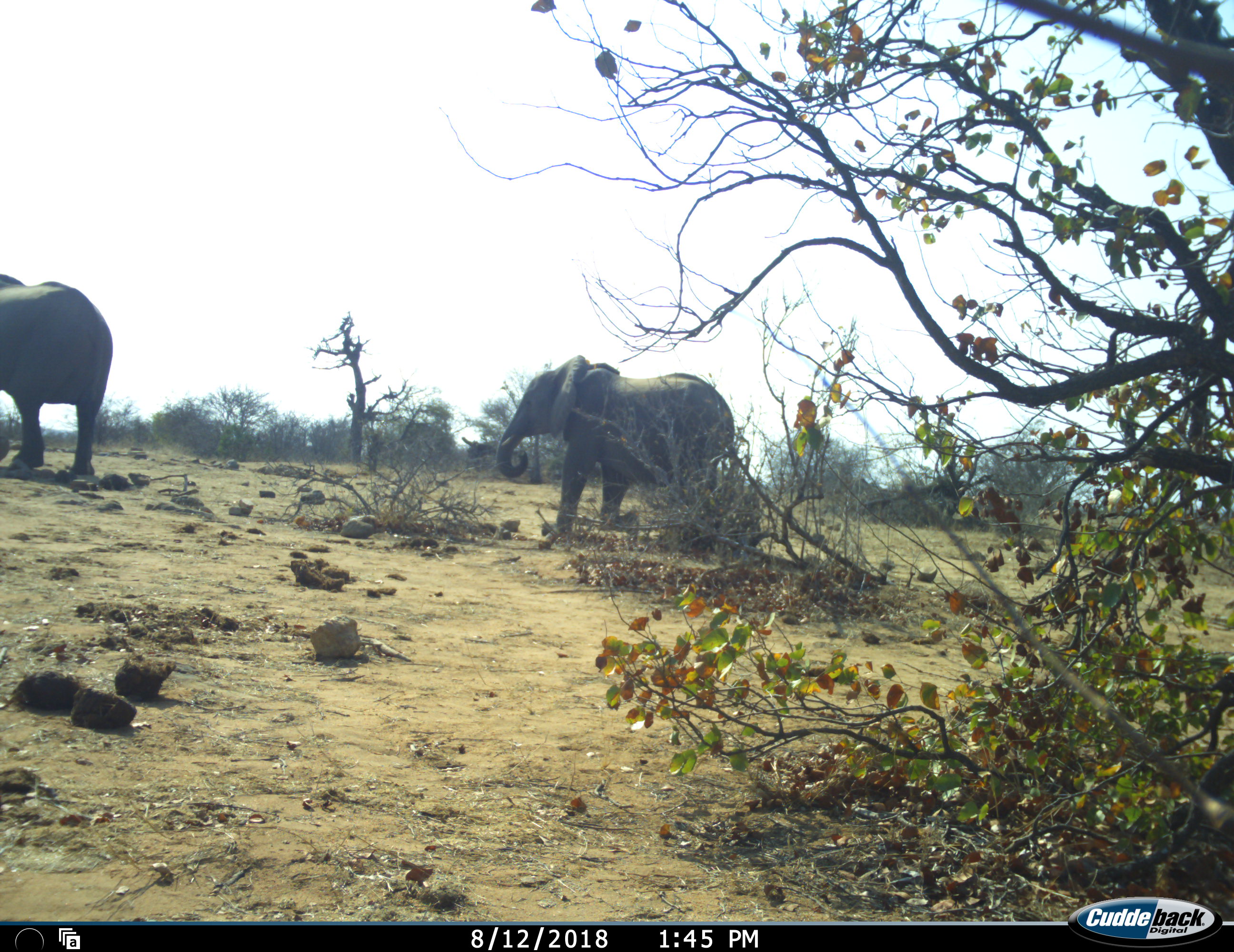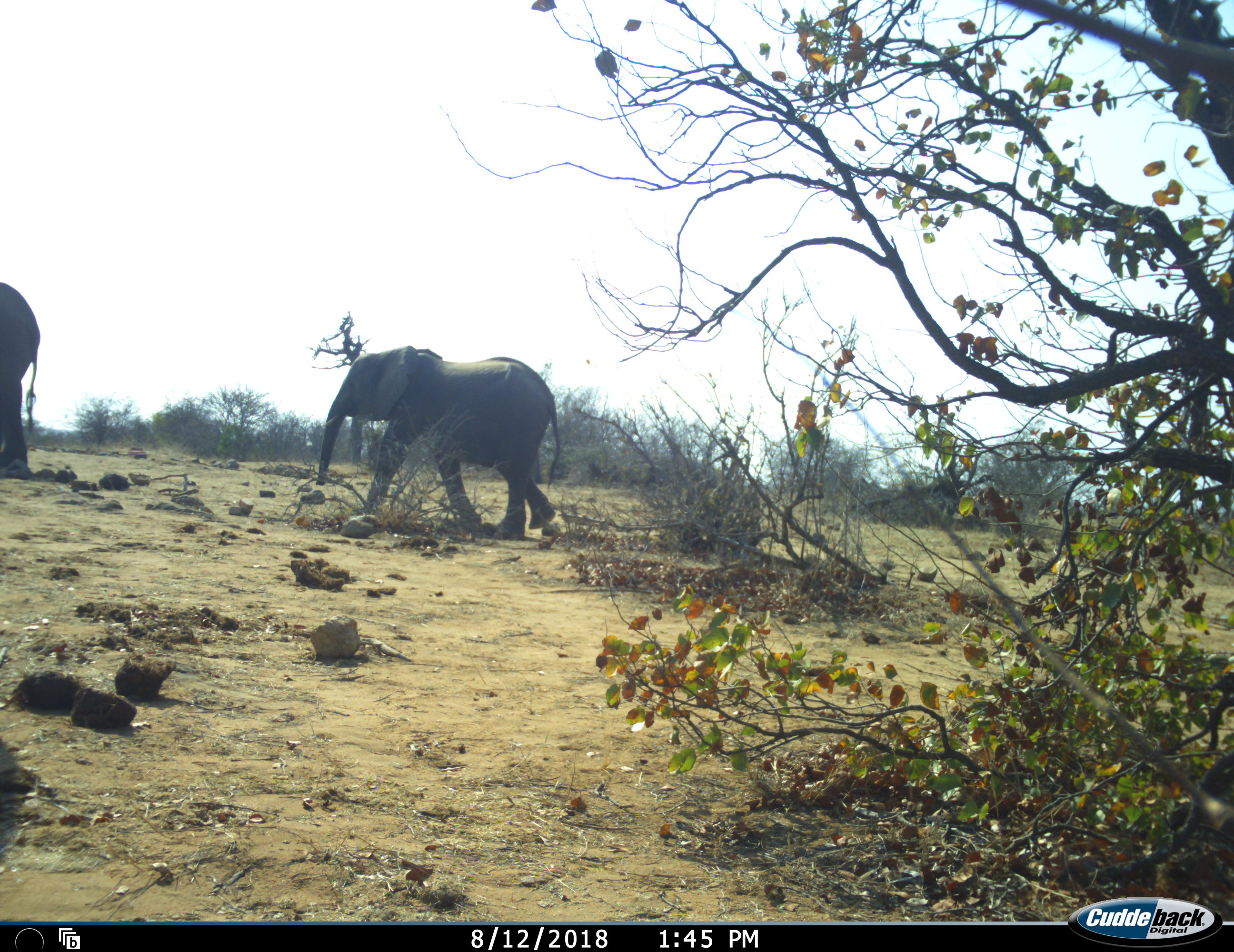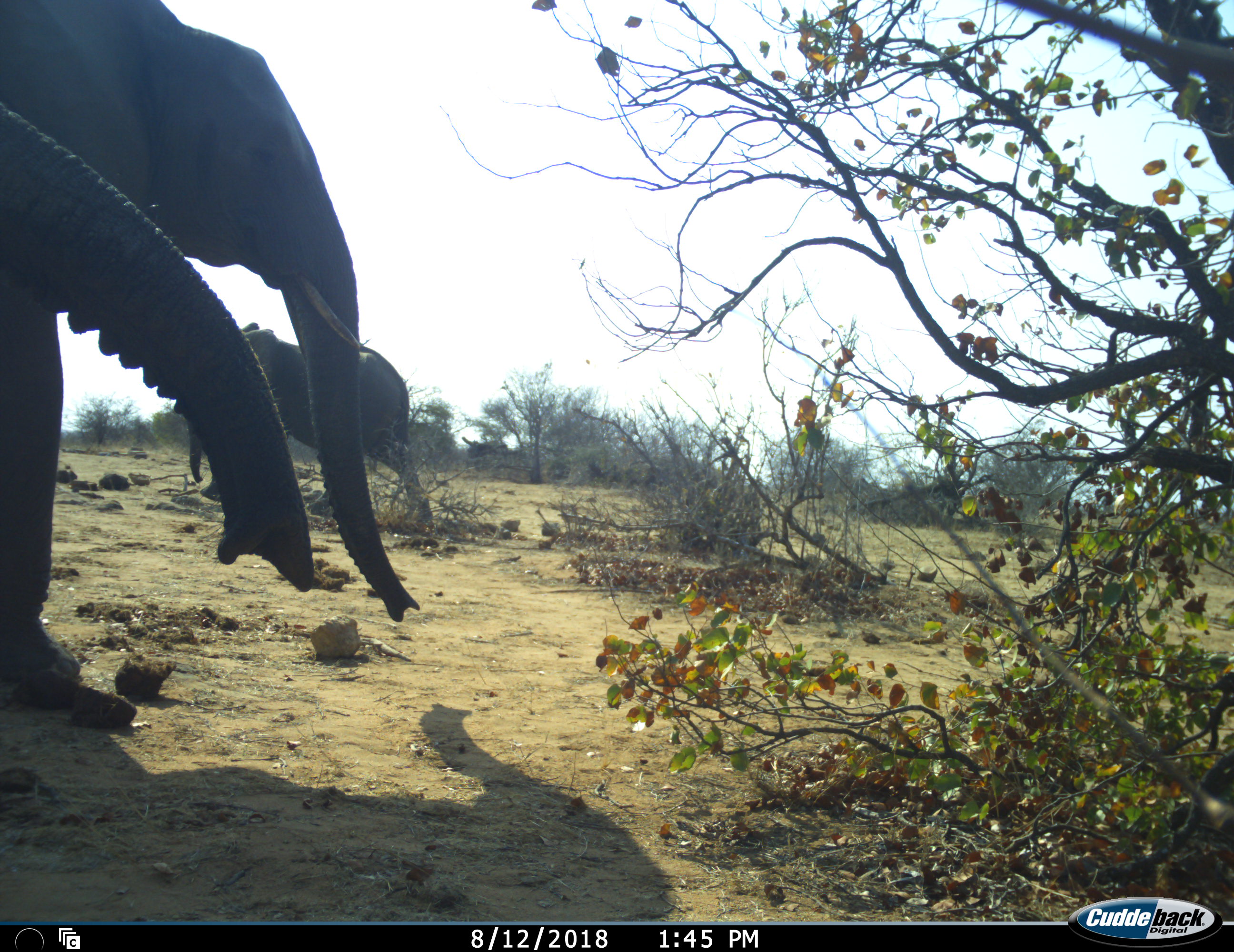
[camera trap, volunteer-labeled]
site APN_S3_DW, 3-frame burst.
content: unidentified animal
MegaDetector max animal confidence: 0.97